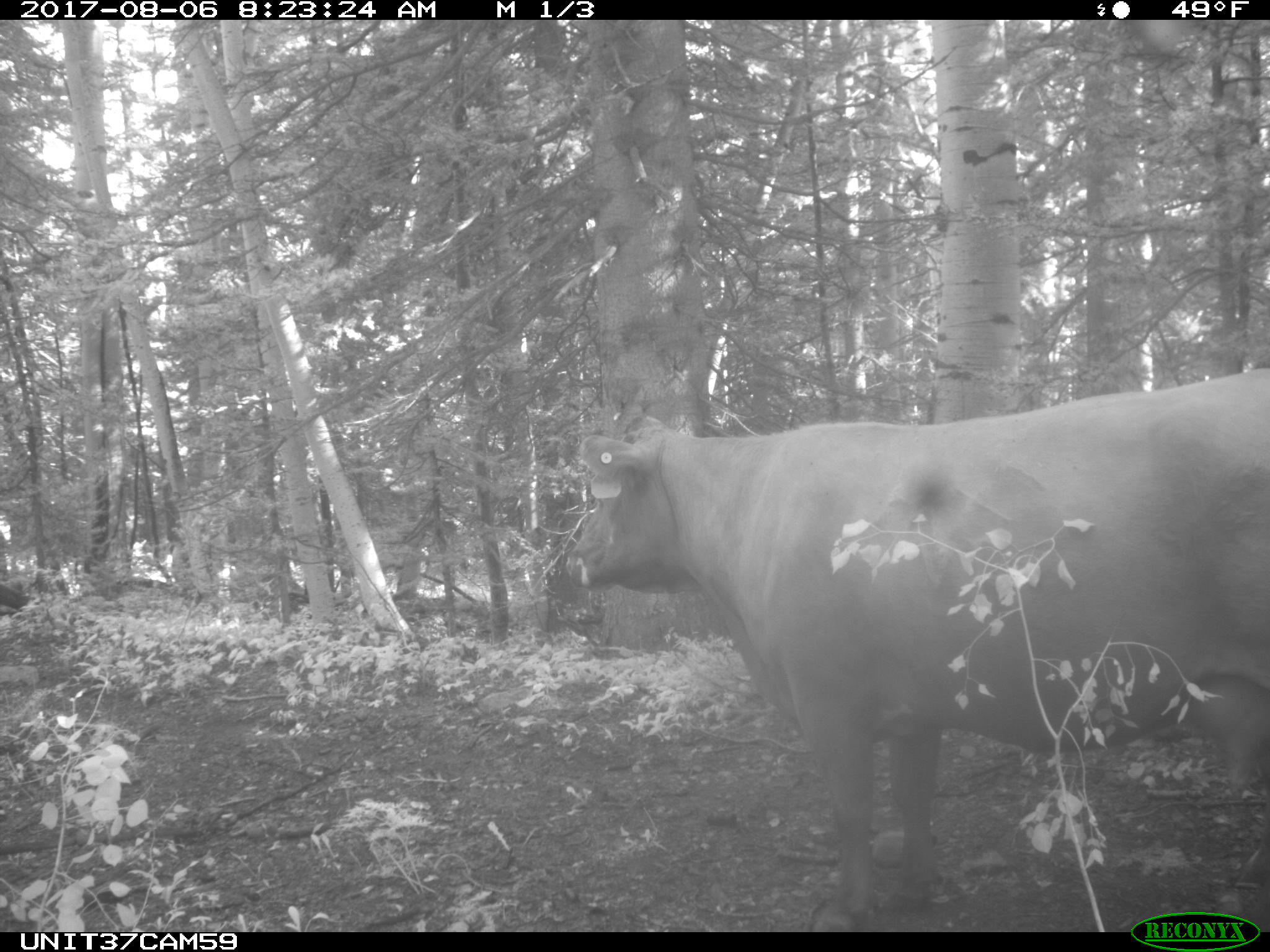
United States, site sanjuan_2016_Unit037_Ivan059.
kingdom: Animalia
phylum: Chordata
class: Mammalia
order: Artiodactyla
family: Bovidae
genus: Bos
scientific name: Bos taurus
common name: domestic cow